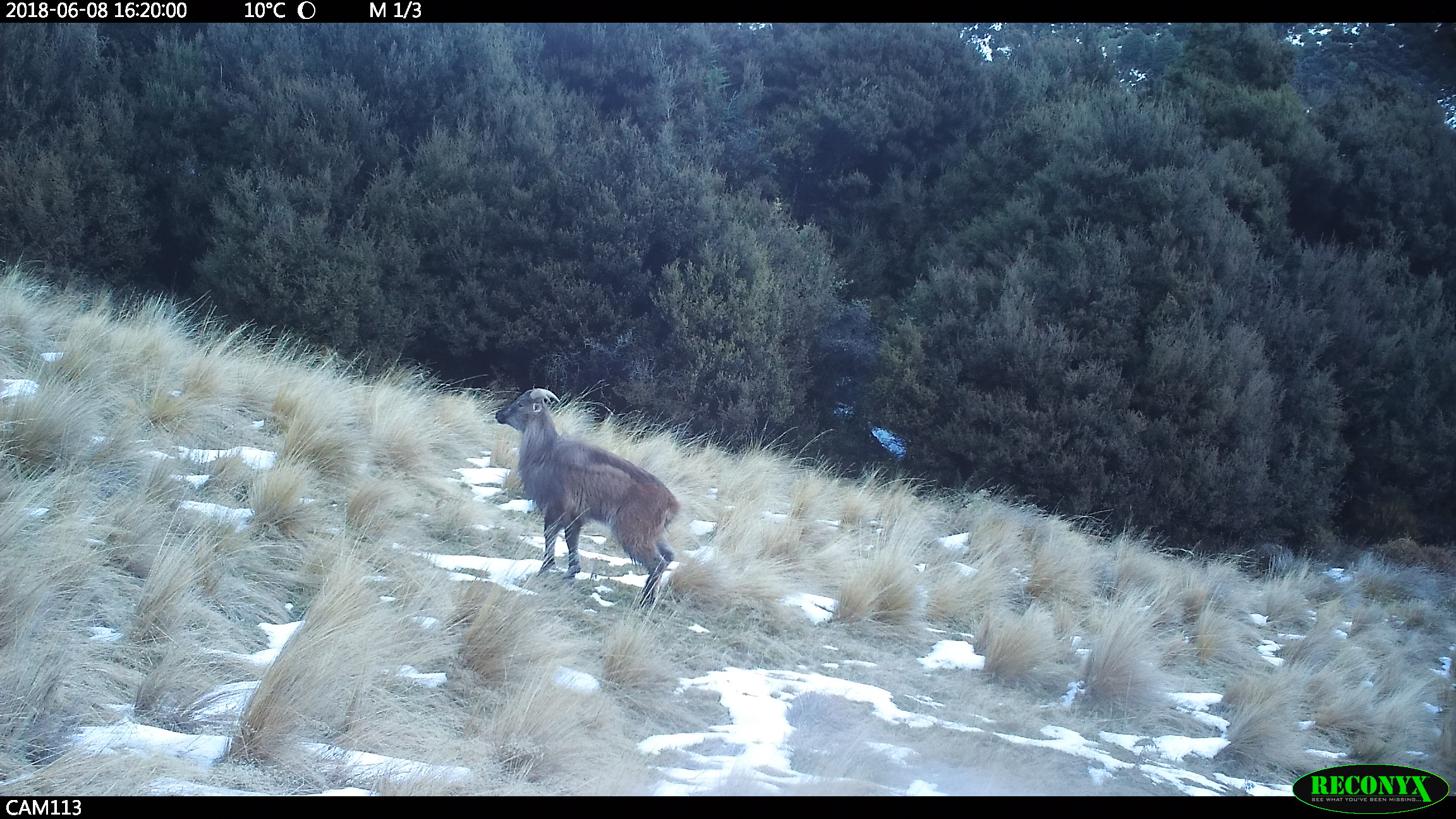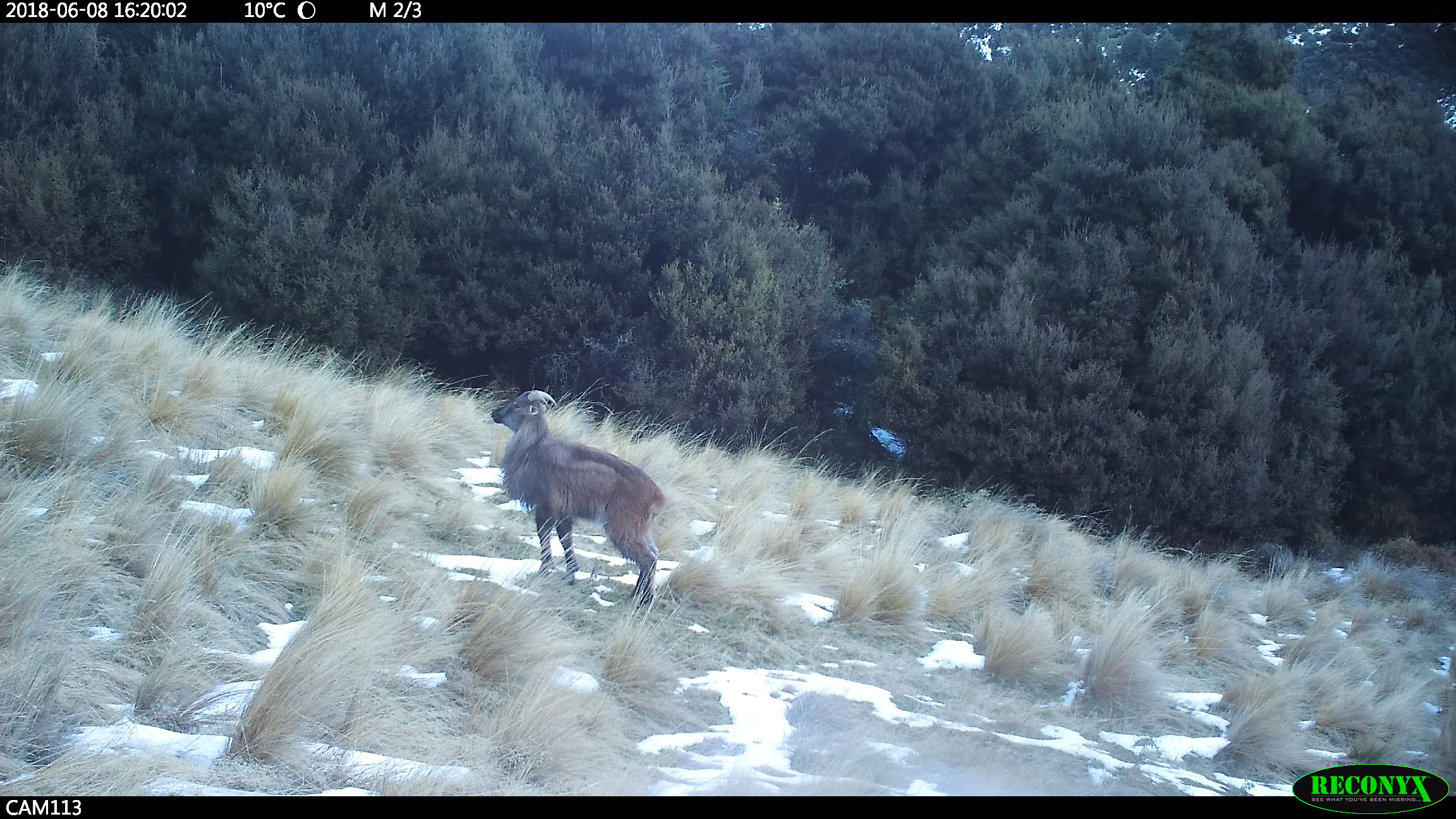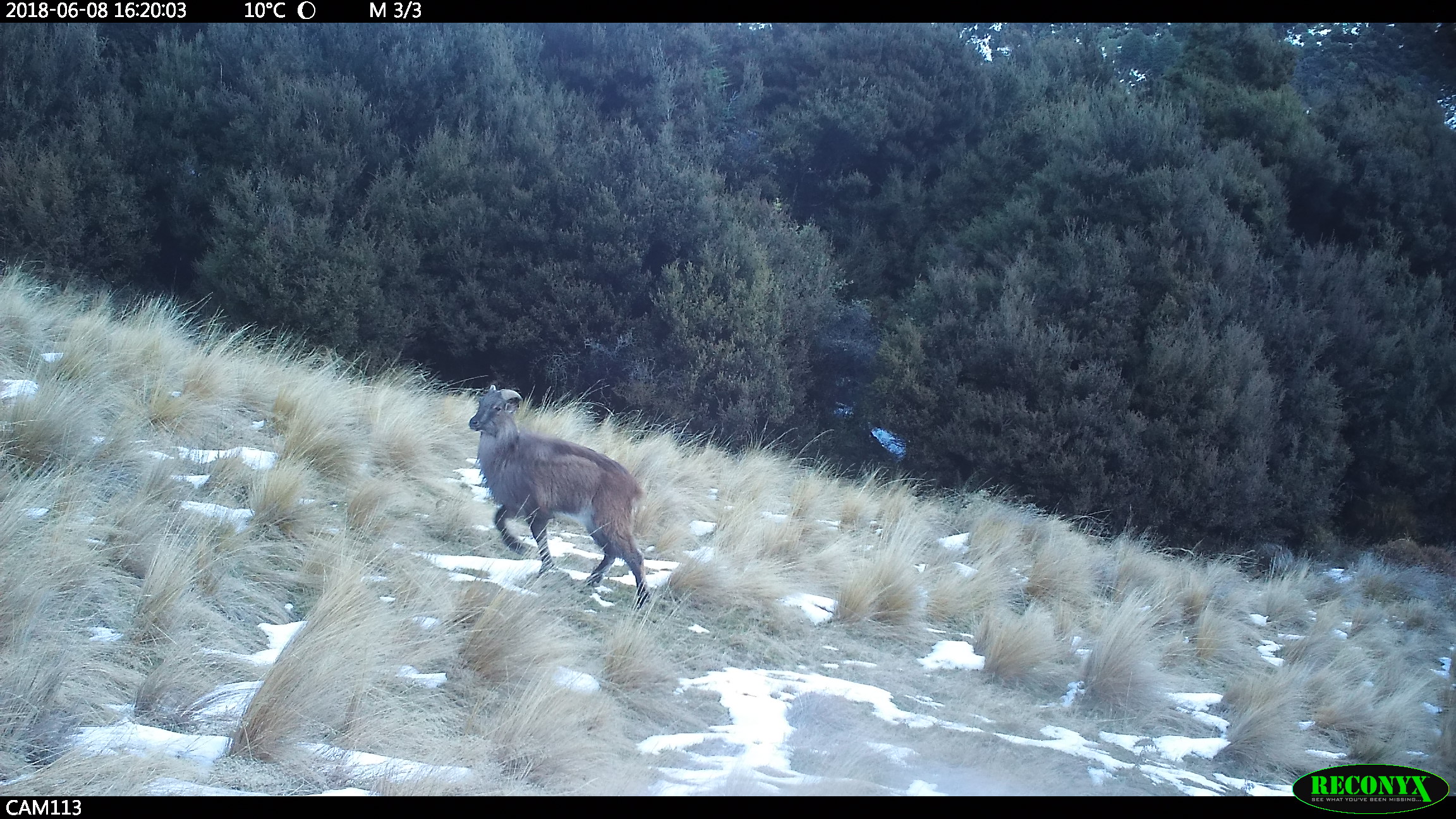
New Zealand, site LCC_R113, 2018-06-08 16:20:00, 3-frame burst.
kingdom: Animalia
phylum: Chordata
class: Mammalia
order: Artiodactyla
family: Bovidae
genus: Nilgiritragus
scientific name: Nilgiritragus hylocrius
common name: tahr